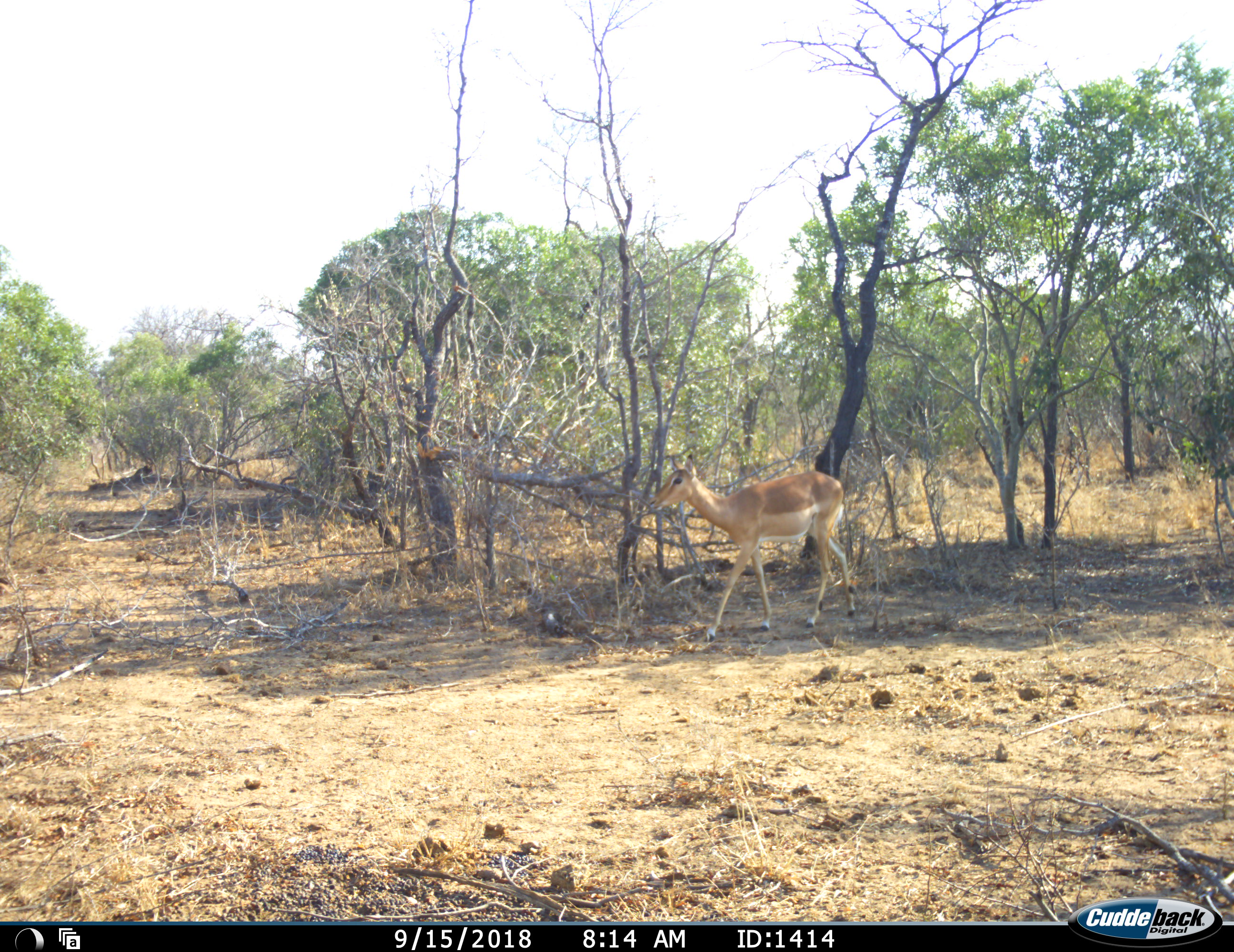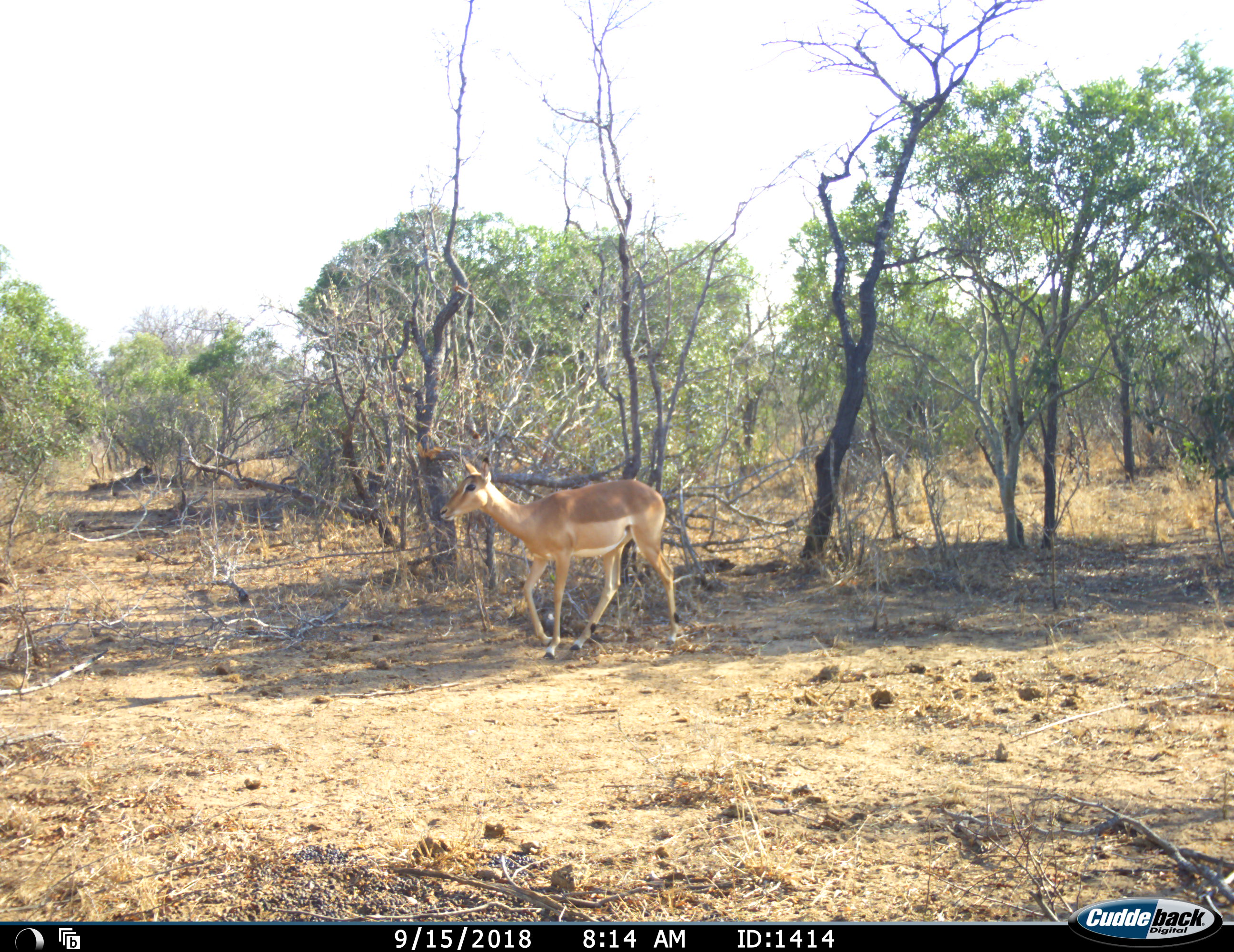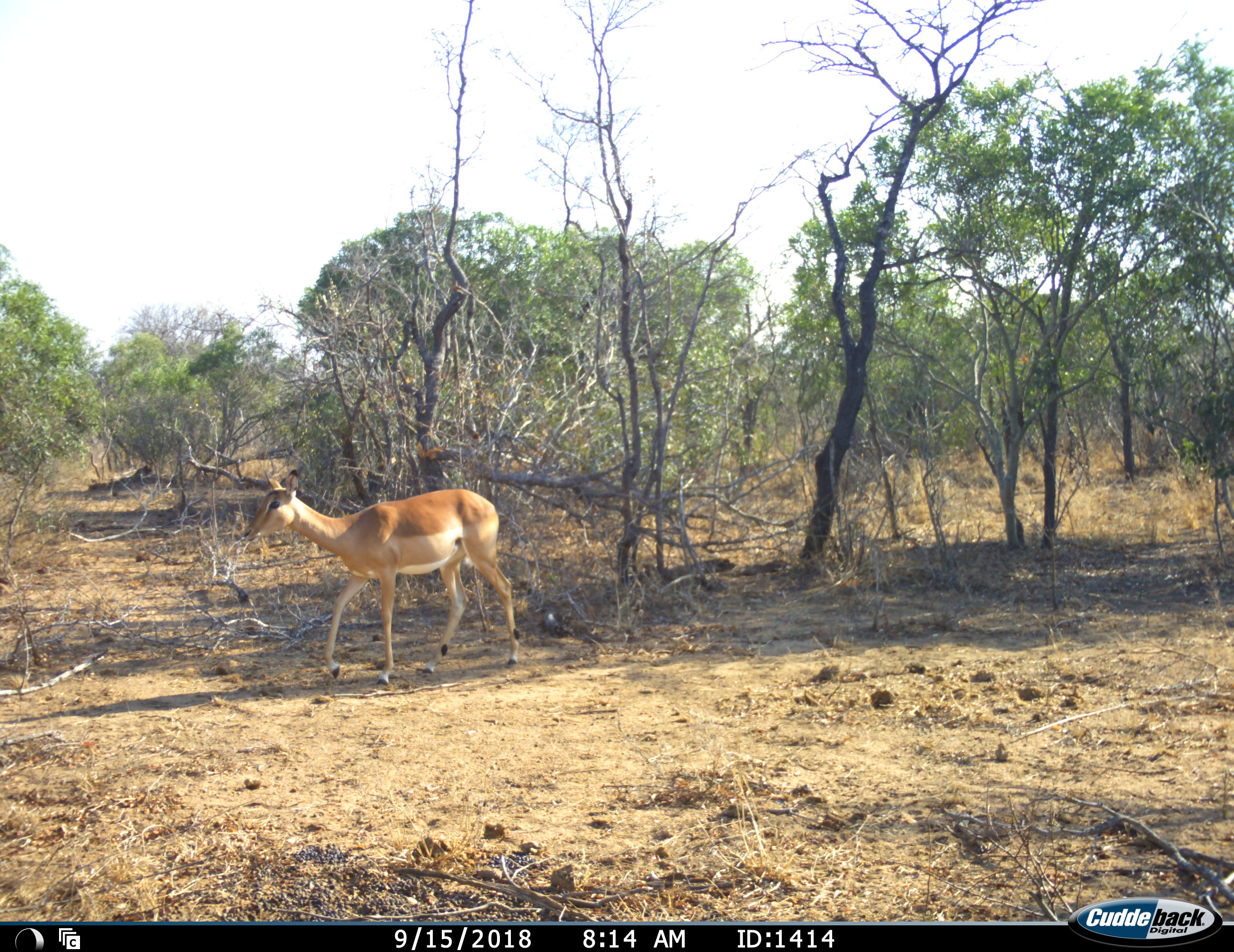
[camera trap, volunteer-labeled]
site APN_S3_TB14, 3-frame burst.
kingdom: Animalia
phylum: Chordata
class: Mammalia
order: Artiodactyla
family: Bovidae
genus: Aepyceros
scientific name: Aepyceros melampus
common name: impala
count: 1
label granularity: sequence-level